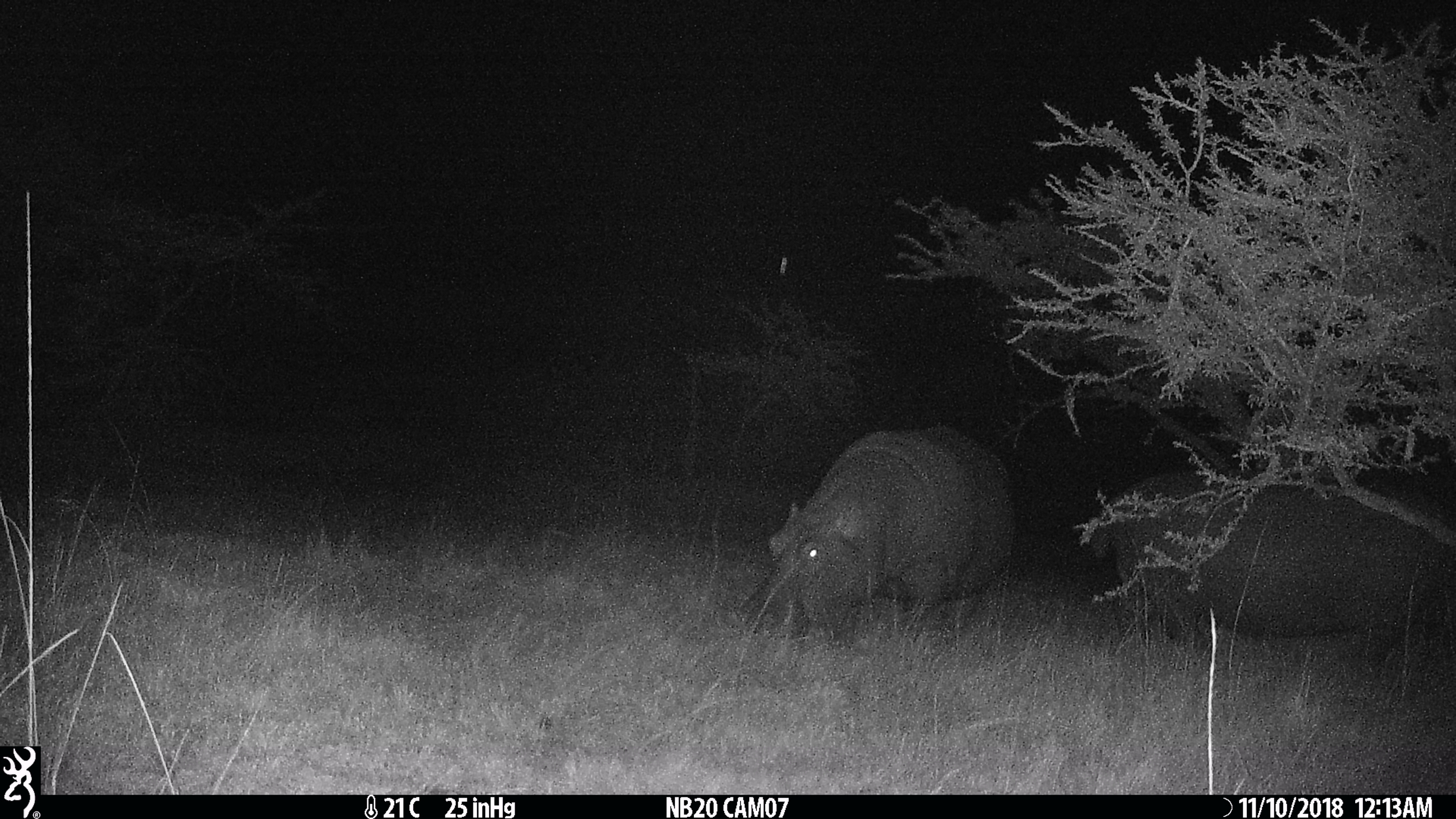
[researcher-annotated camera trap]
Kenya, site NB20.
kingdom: Animalia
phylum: Chordata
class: Mammalia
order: Artiodactyla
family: Hippopotamidae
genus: Hippopotamus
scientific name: Hippopotamus amphibius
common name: hippopotamus